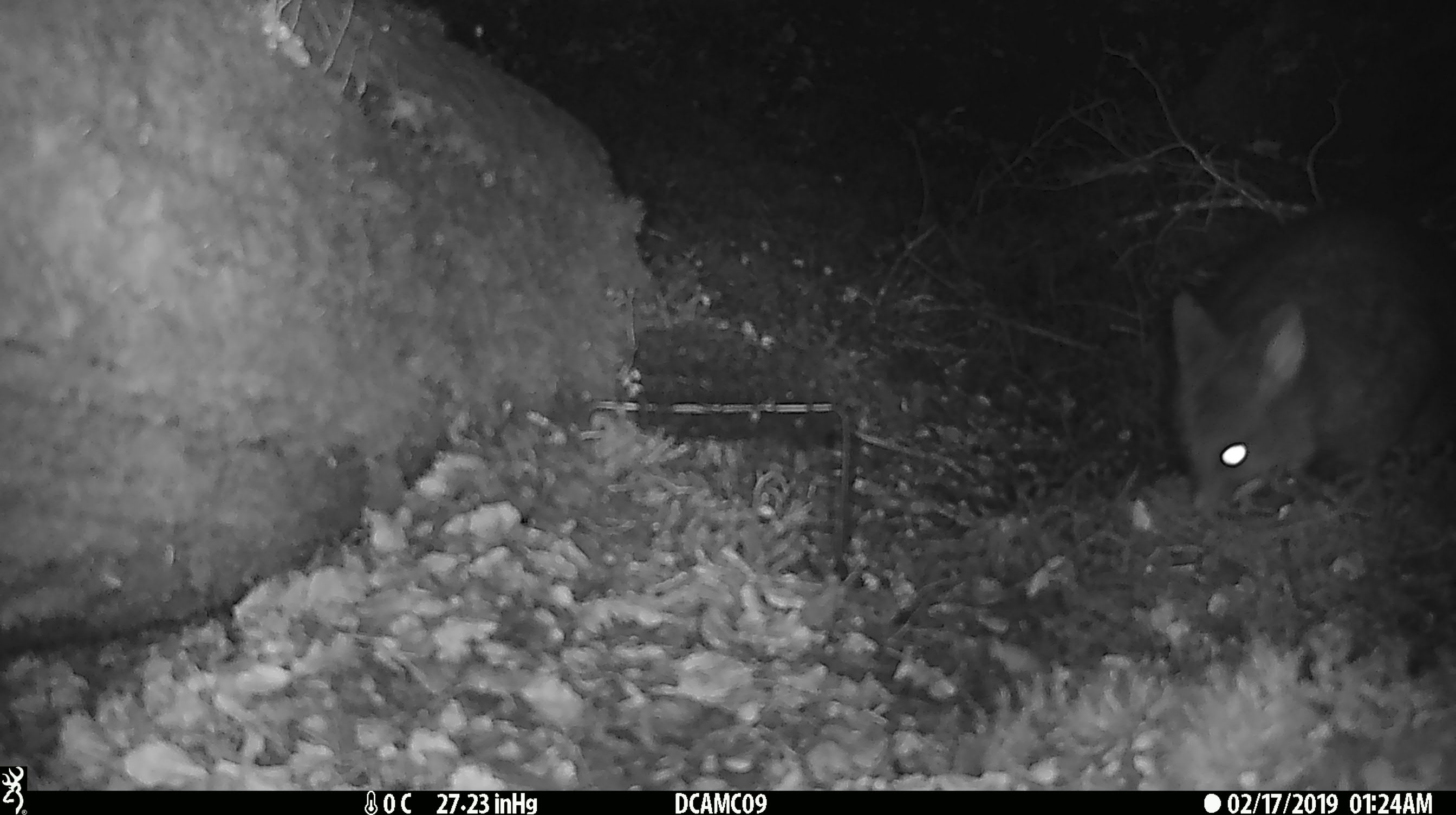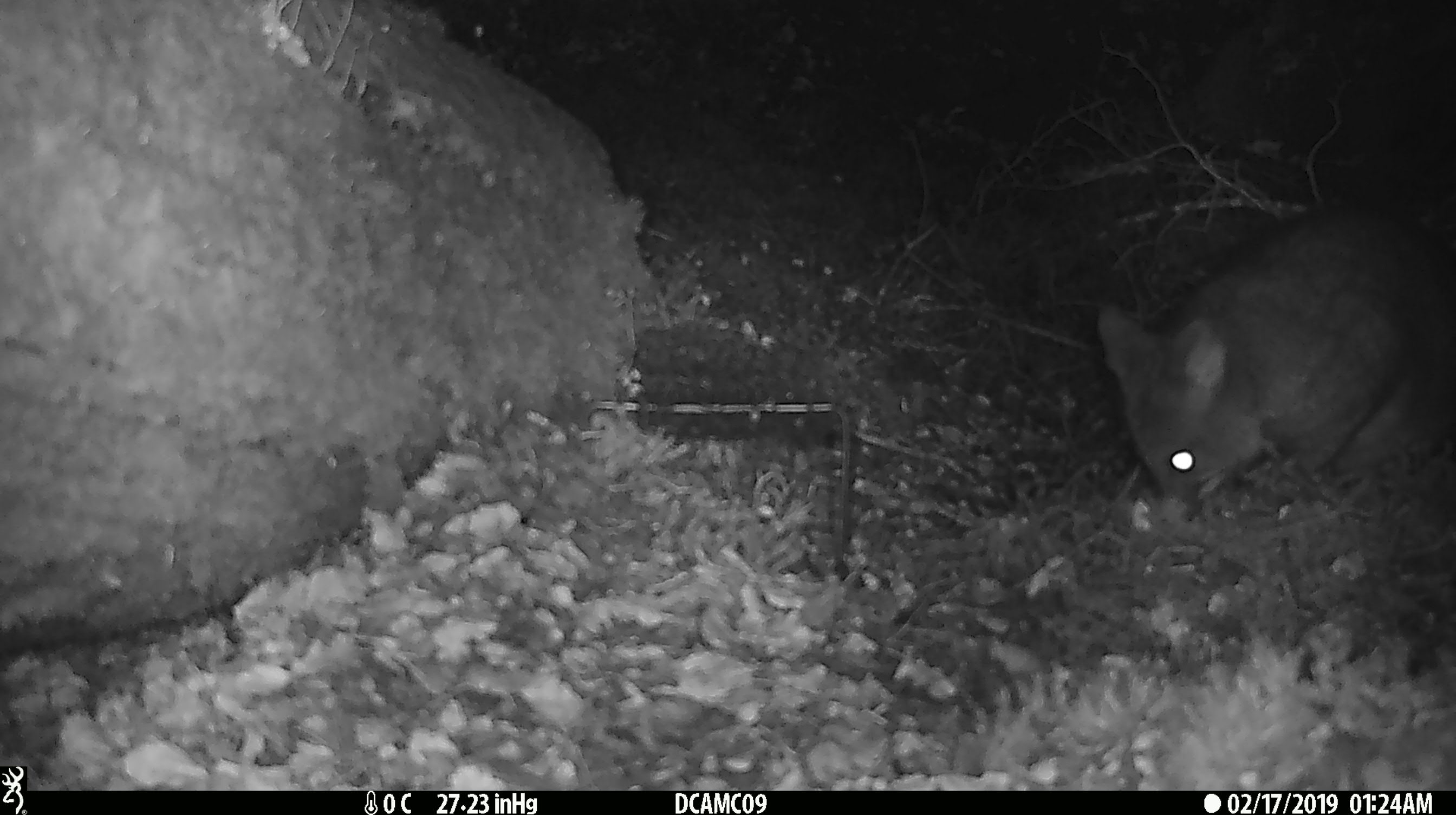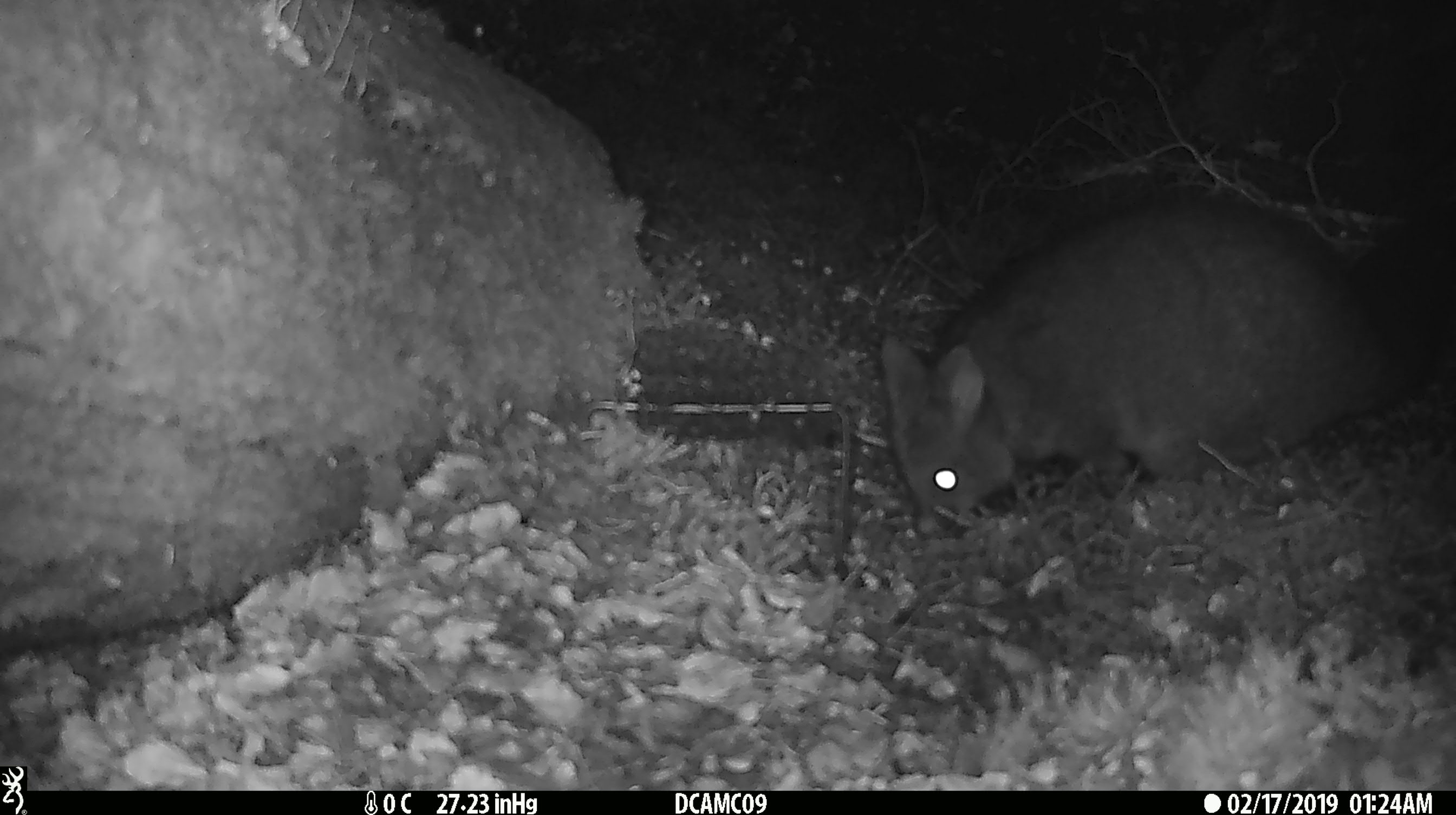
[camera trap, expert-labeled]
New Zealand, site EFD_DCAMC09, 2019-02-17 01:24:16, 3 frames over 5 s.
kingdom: Animalia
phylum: Chordata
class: Mammalia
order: Diprotodontia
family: Phalangeridae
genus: Trichosurus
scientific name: Trichosurus vulpecula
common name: common brushtail possum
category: possum